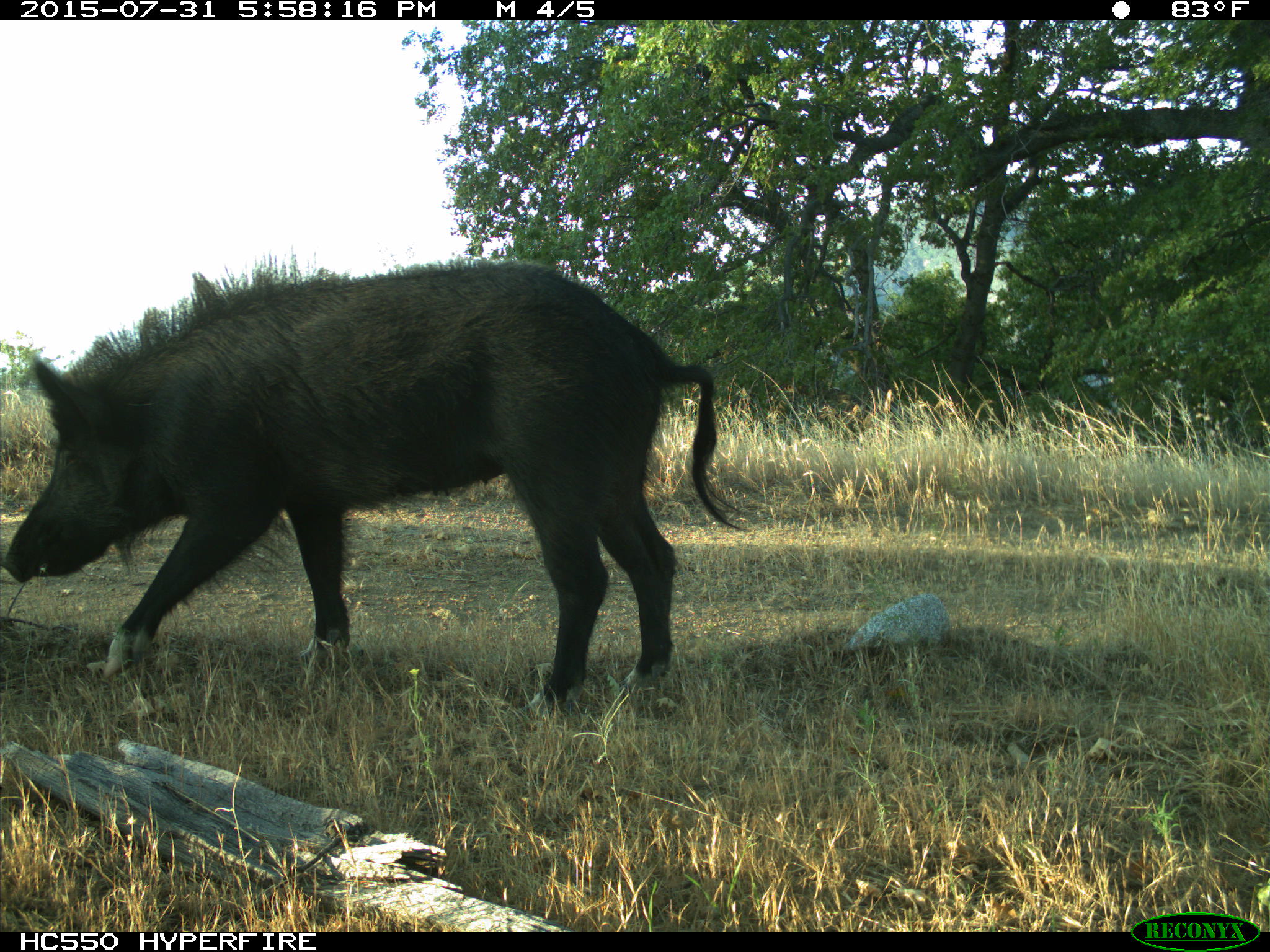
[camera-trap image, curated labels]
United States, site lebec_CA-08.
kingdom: Animalia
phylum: Chordata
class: Mammalia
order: Artiodactyla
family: Suidae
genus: Sus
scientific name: Sus scrofa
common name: wild boar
Sus scrofa (wild boar).